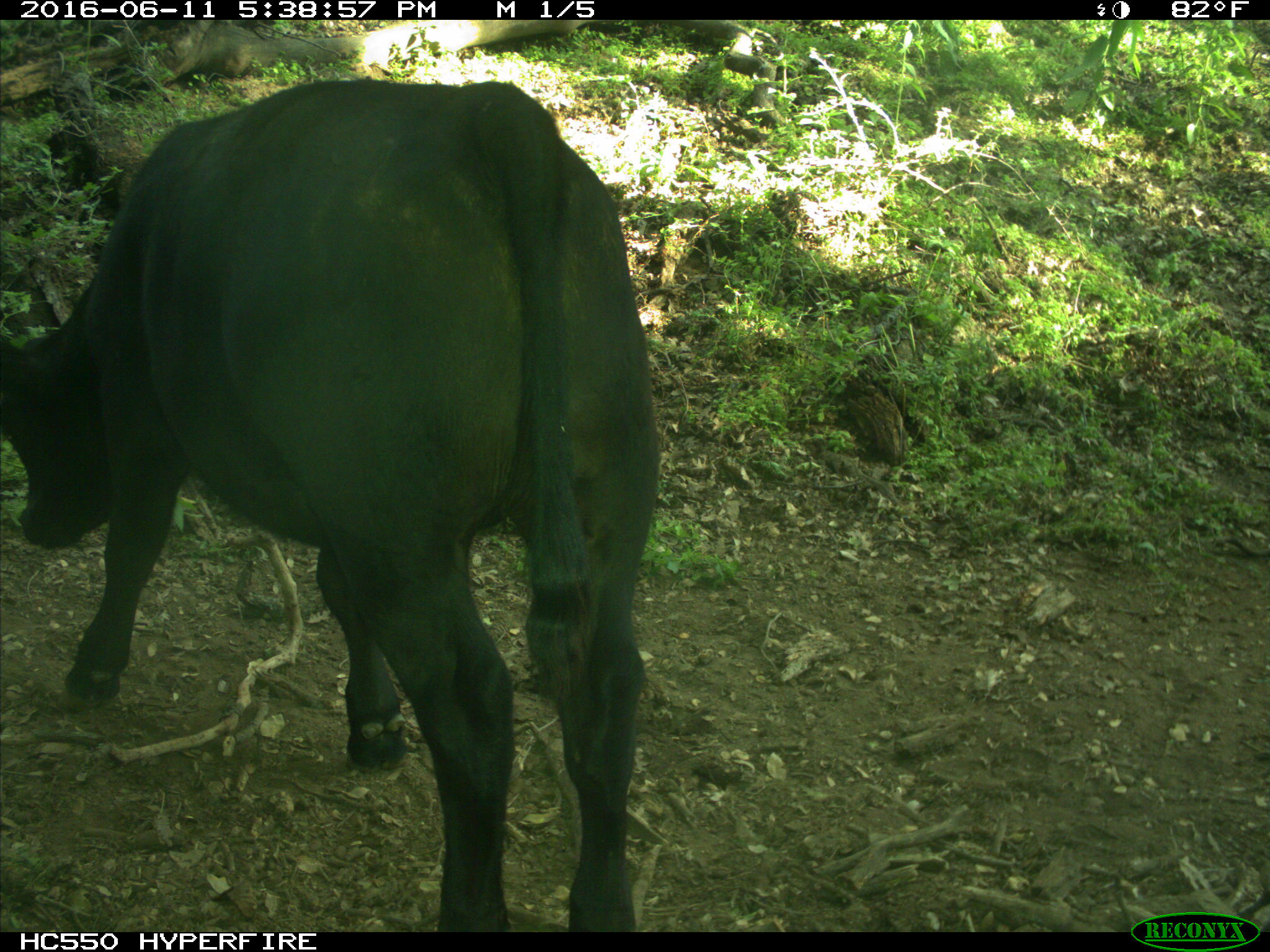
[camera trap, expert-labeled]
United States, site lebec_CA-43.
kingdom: Animalia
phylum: Chordata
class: Mammalia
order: Artiodactyla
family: Bovidae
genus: Bos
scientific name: Bos taurus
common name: domestic cow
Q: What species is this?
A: Bos taurus (domestic cow).